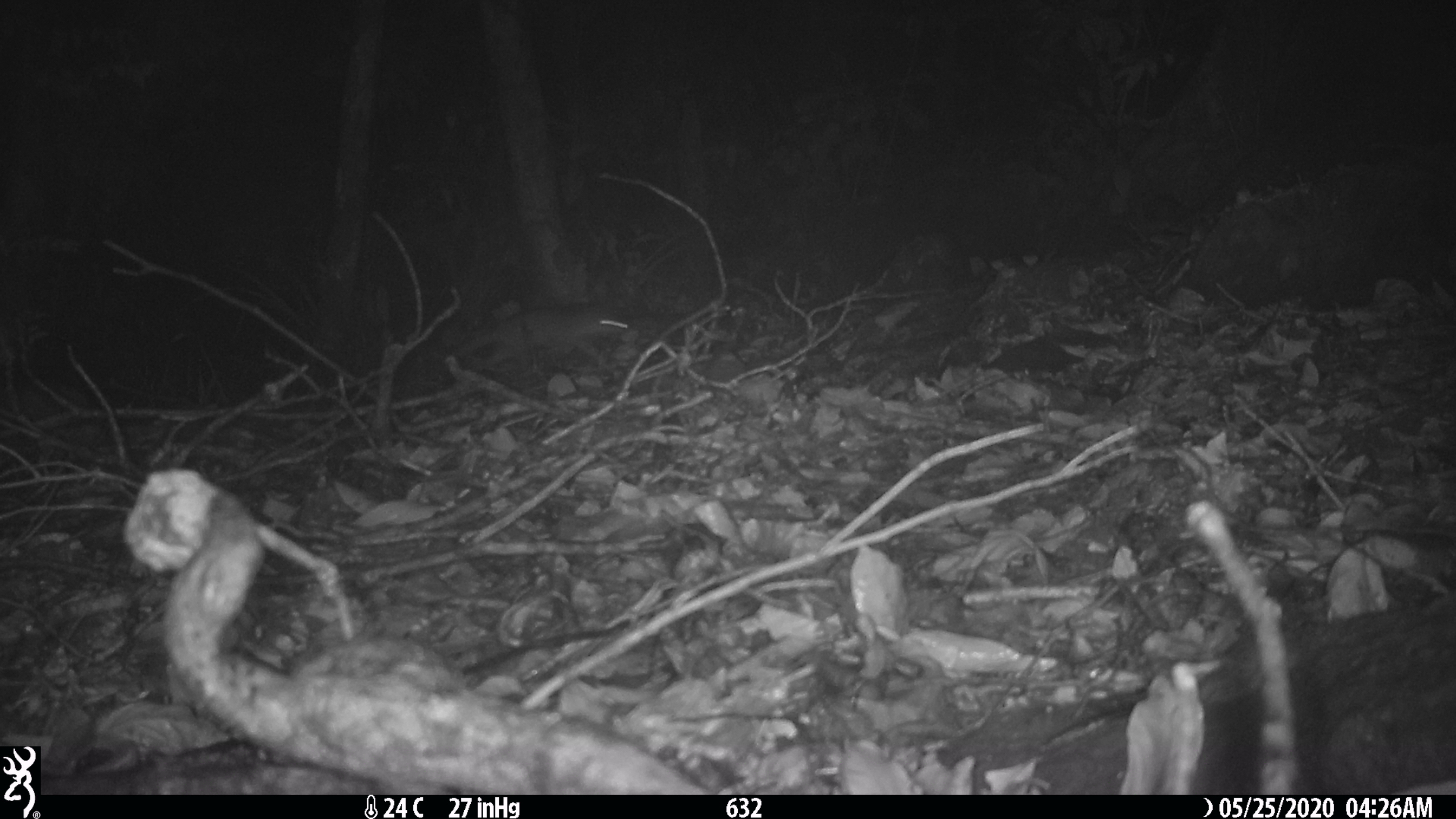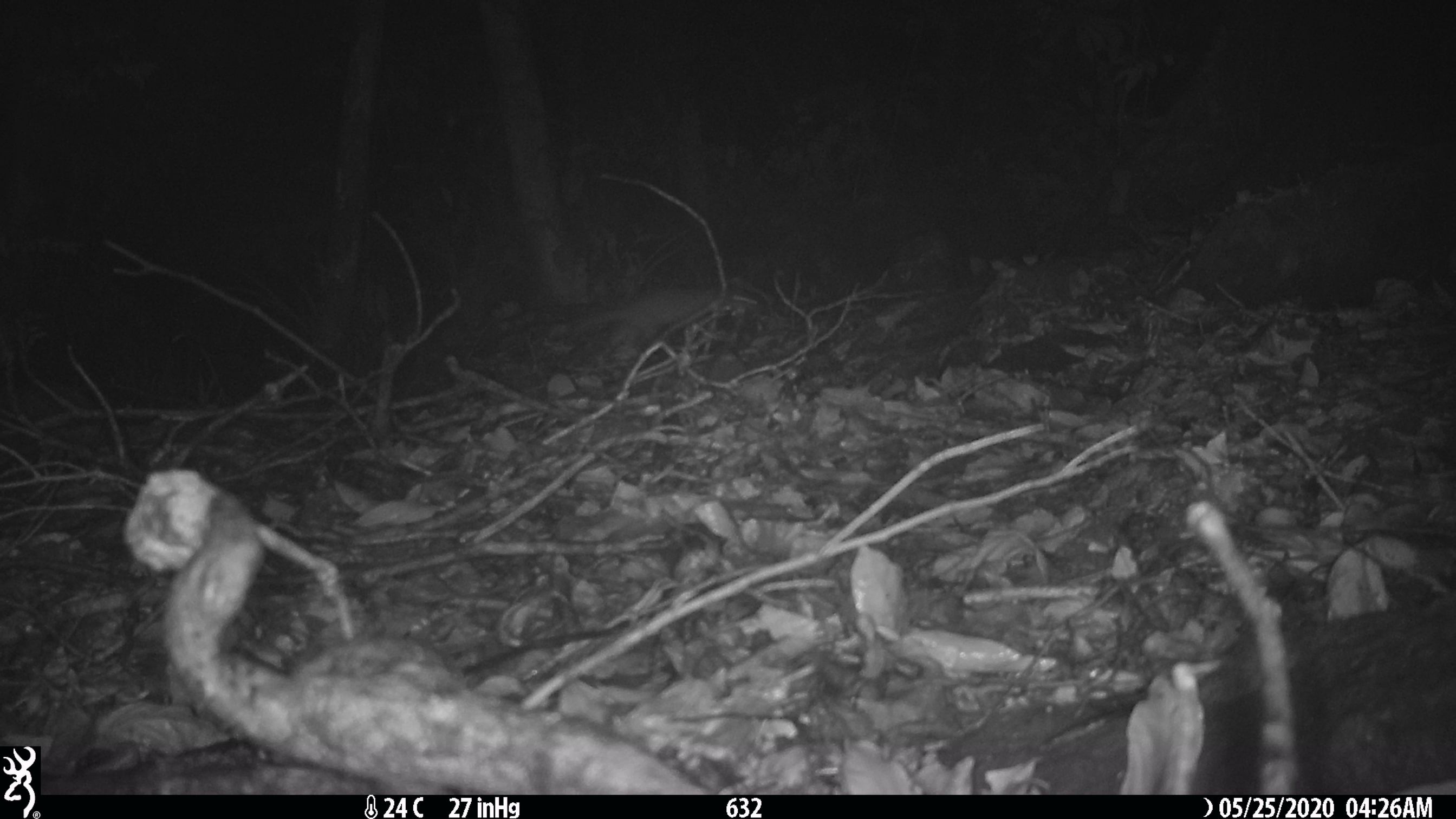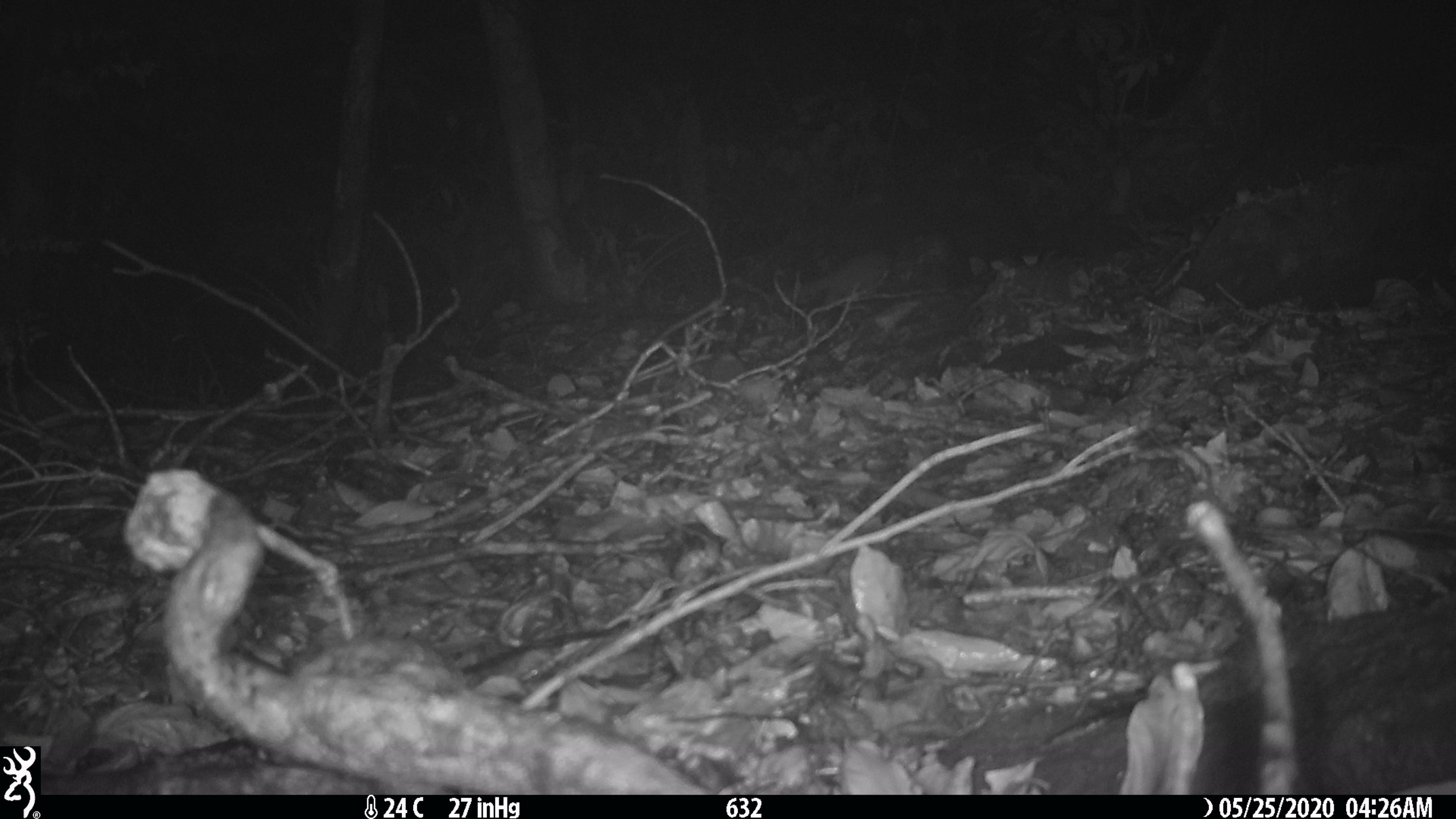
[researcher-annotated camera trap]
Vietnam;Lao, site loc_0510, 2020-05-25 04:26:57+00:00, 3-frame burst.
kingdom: Animalia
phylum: Chordata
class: Mammalia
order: Carnivora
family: Mustelidae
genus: Melogale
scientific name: Melogale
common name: ferret badger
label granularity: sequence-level